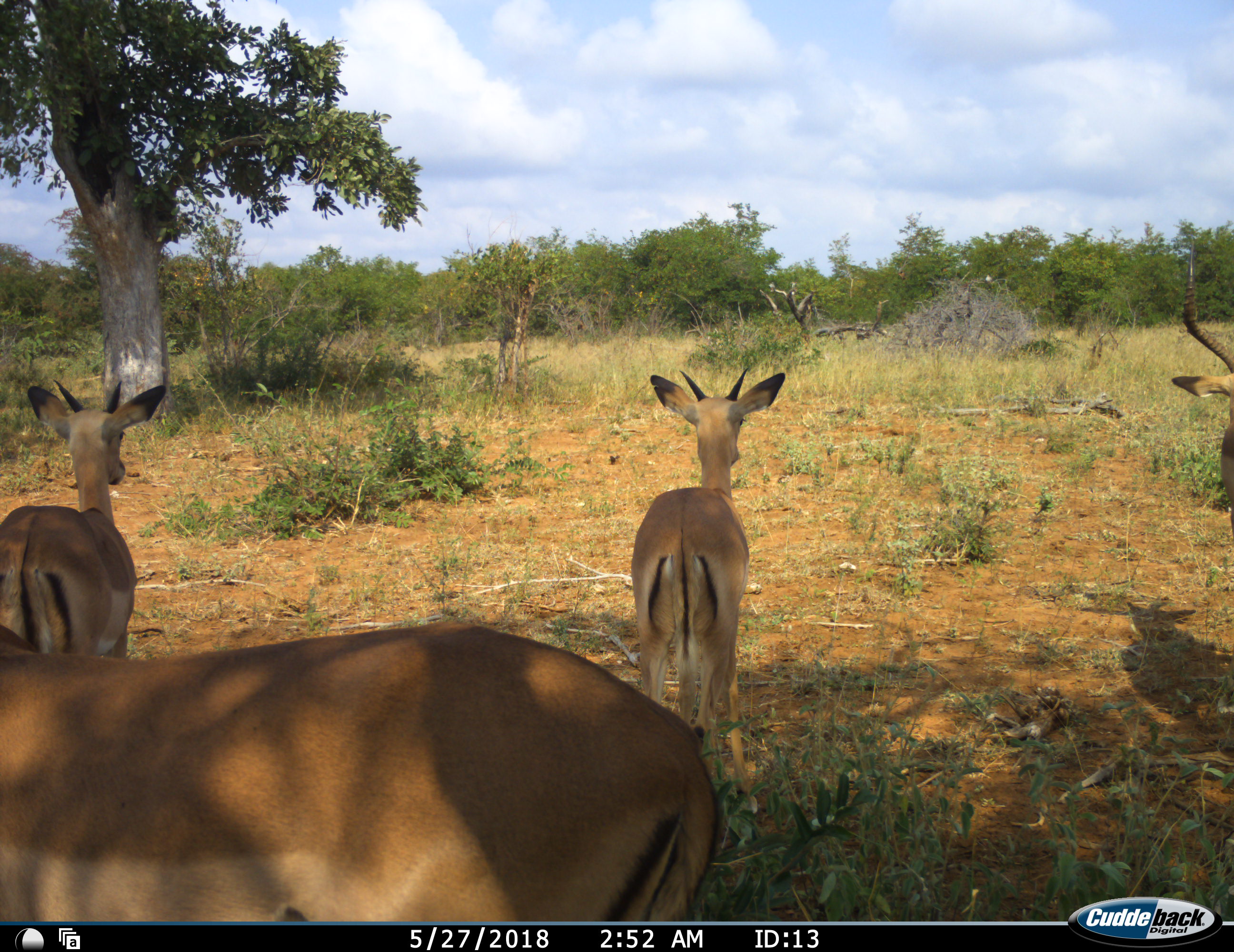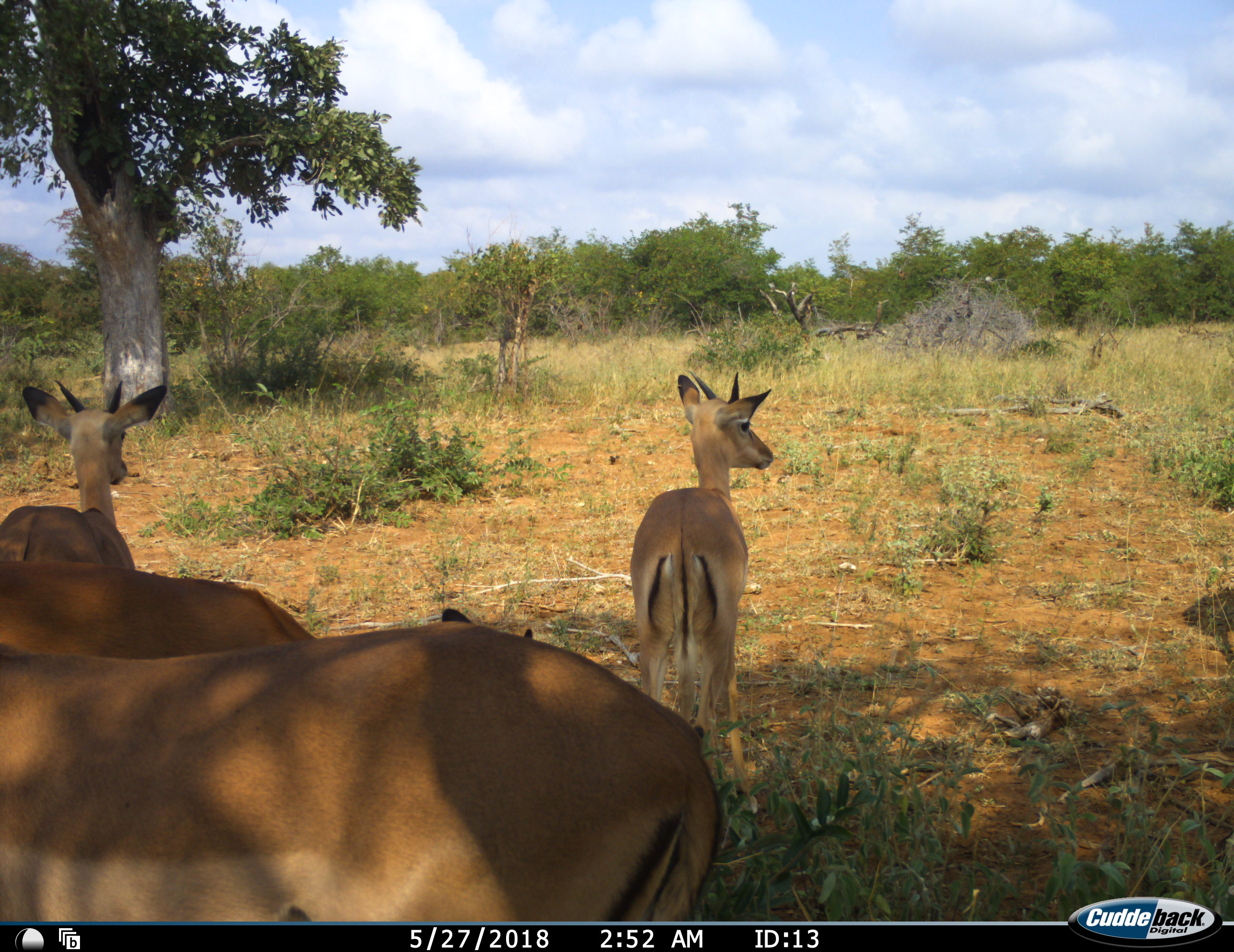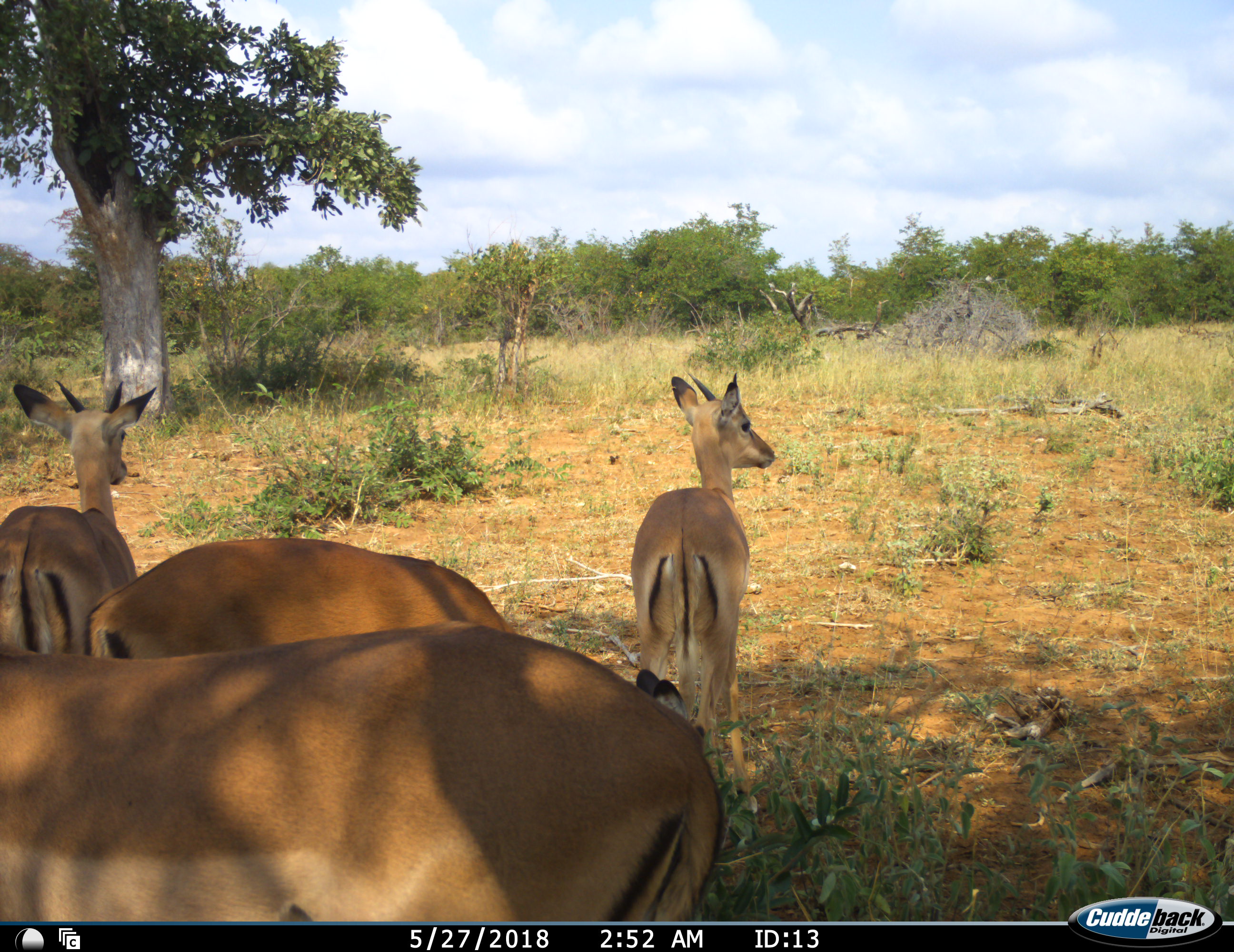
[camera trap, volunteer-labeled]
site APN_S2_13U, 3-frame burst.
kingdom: Animalia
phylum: Chordata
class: Mammalia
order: Artiodactyla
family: Bovidae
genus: Aepyceros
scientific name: Aepyceros melampus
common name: impala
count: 5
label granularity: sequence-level